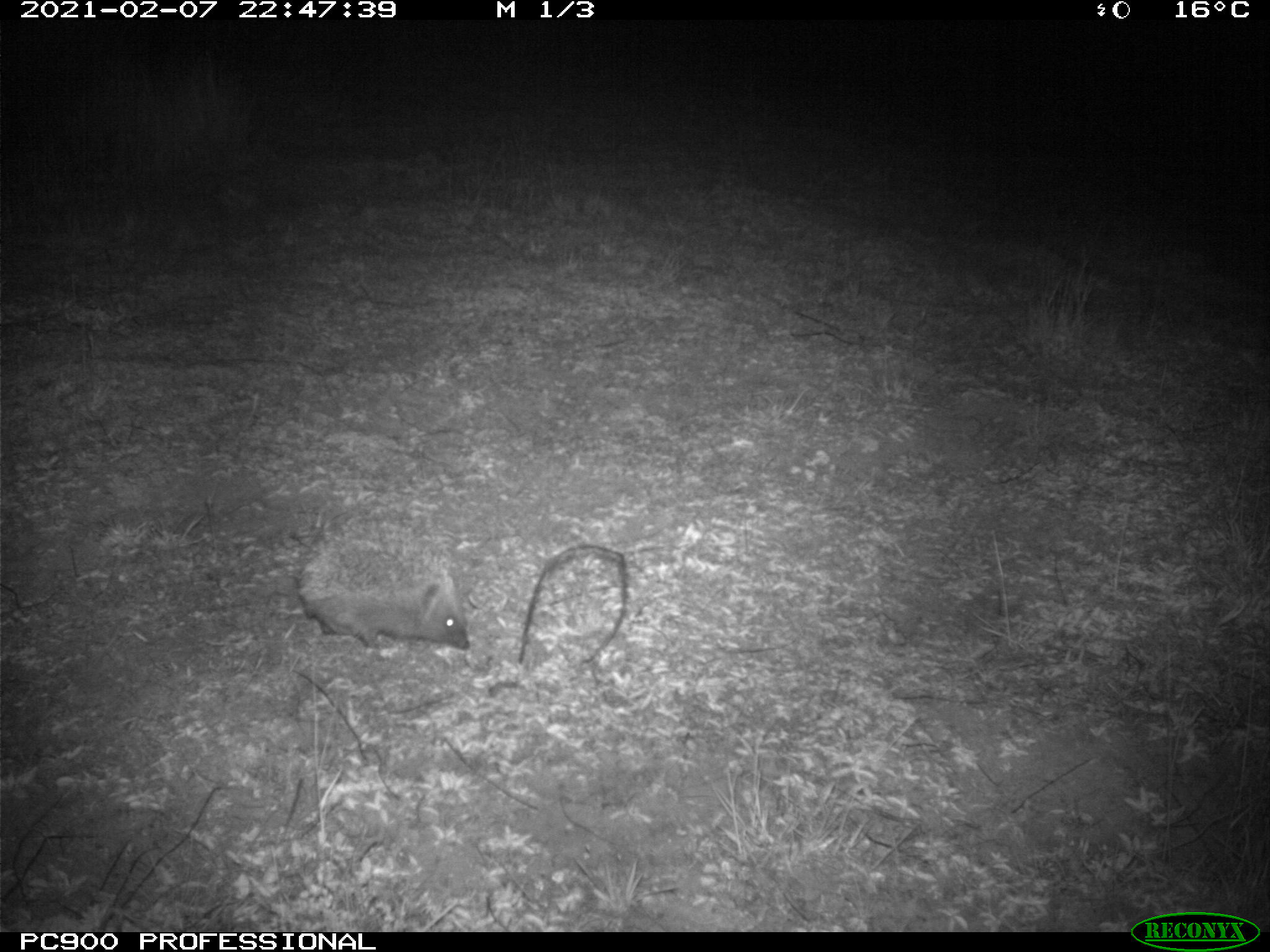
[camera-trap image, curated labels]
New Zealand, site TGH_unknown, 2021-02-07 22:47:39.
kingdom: Animalia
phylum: Chordata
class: Mammalia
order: Eulipotyphla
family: Erinaceidae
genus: Erinaceus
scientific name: Erinaceus europaeus europaeus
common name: european hedgehog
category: hedgehog